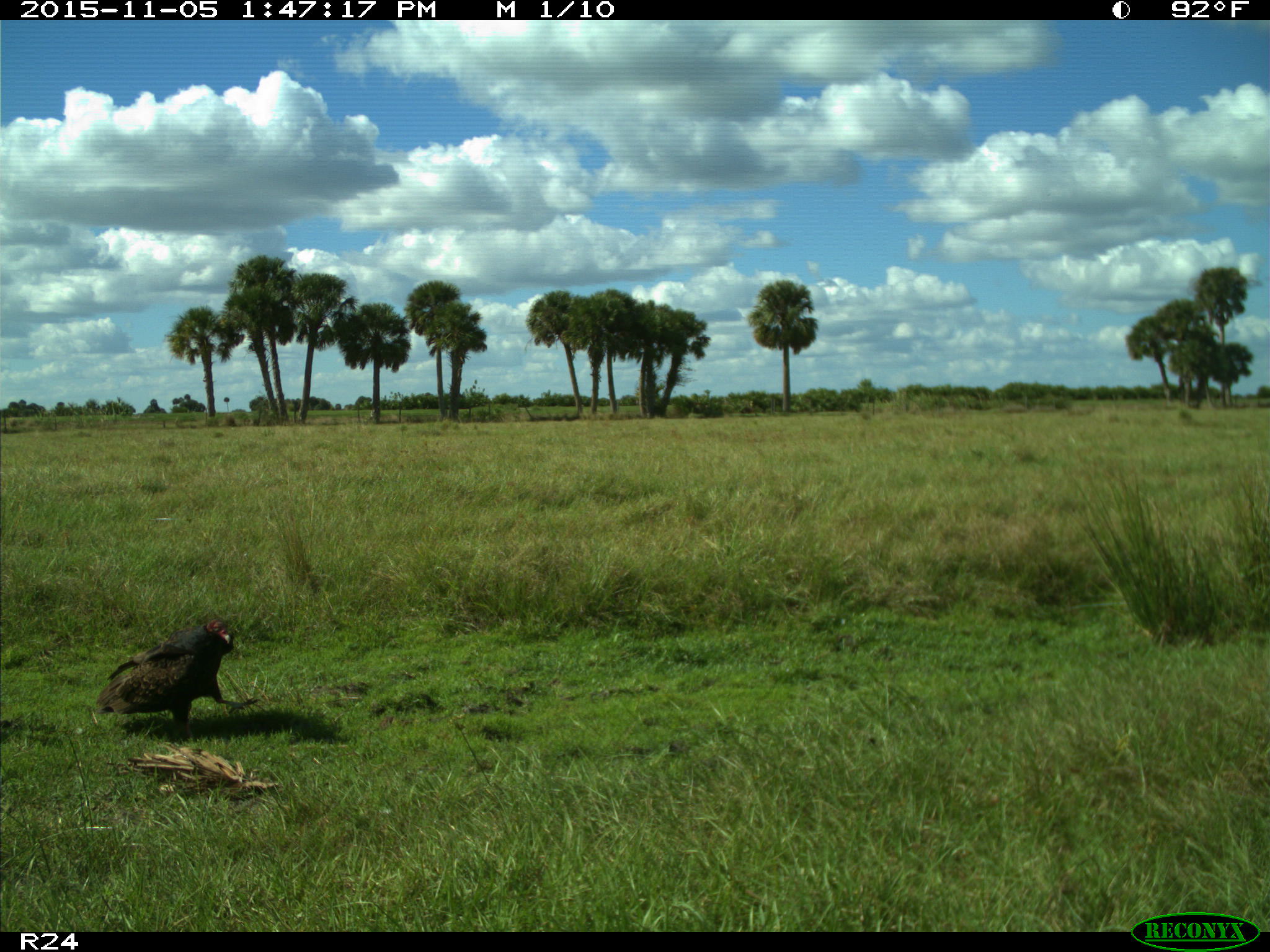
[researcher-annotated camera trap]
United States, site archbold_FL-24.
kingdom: Animalia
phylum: Chordata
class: Aves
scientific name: Aves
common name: birds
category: unidentified bird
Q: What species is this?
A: Unidentified bird (birds) (Aves).